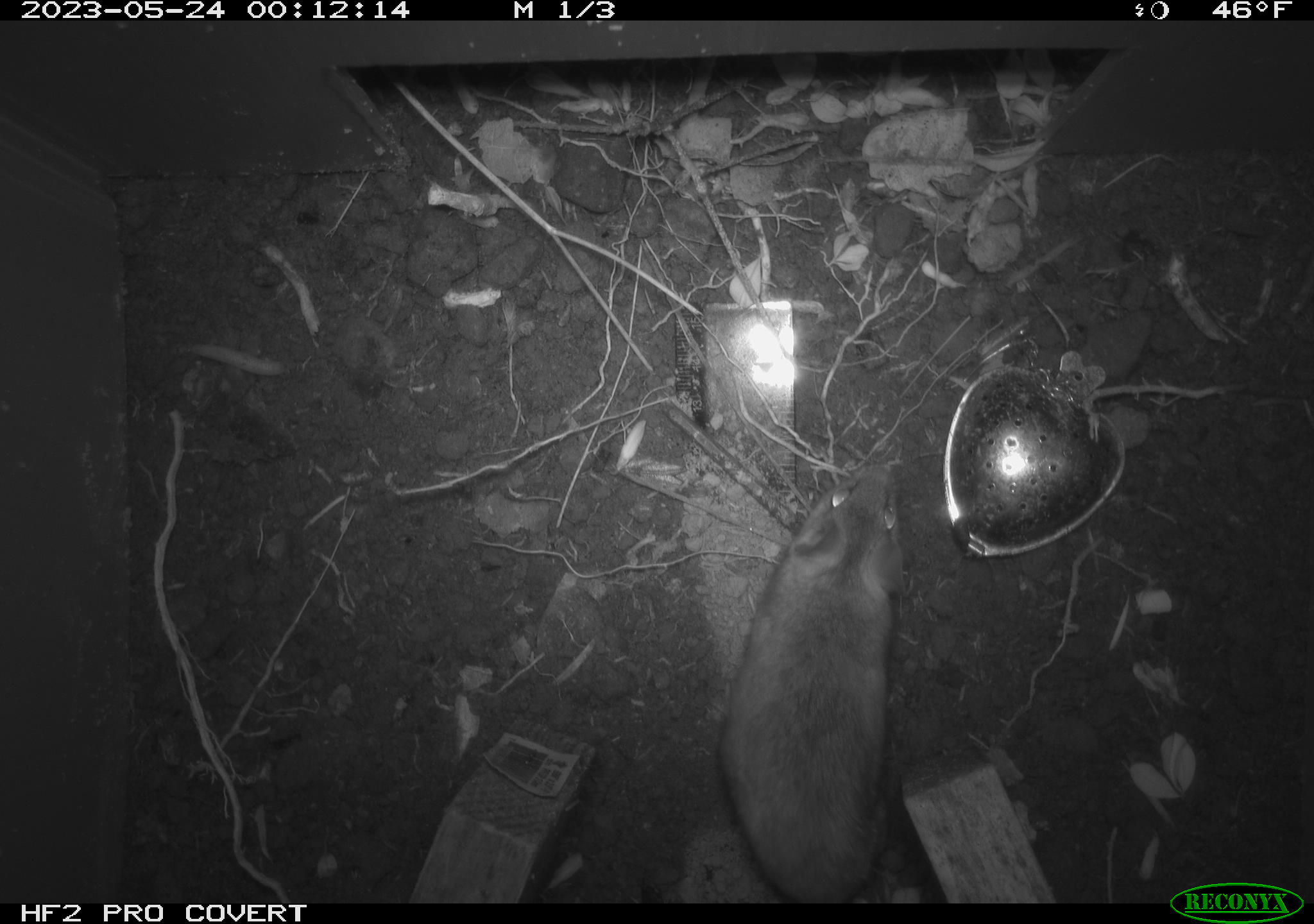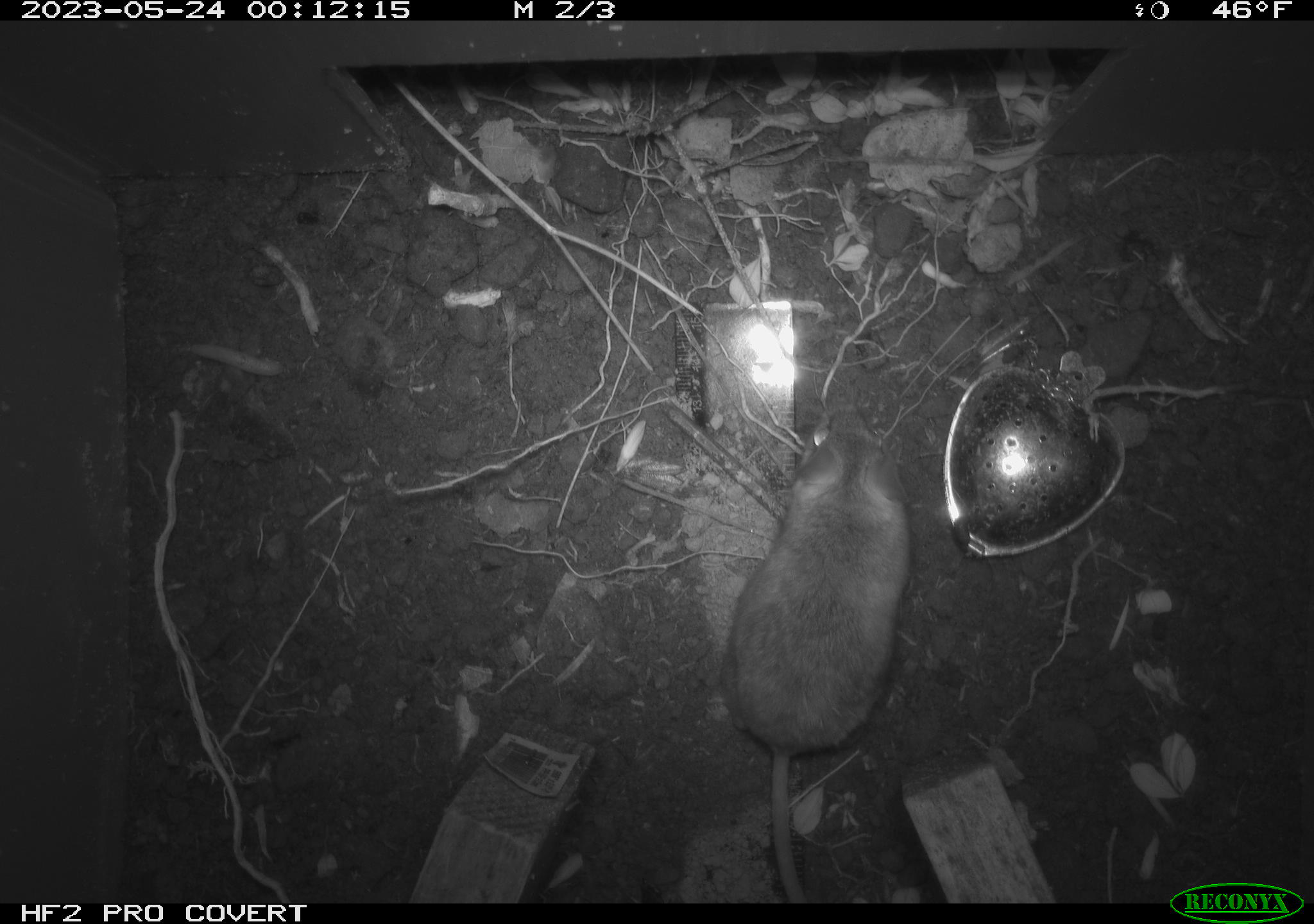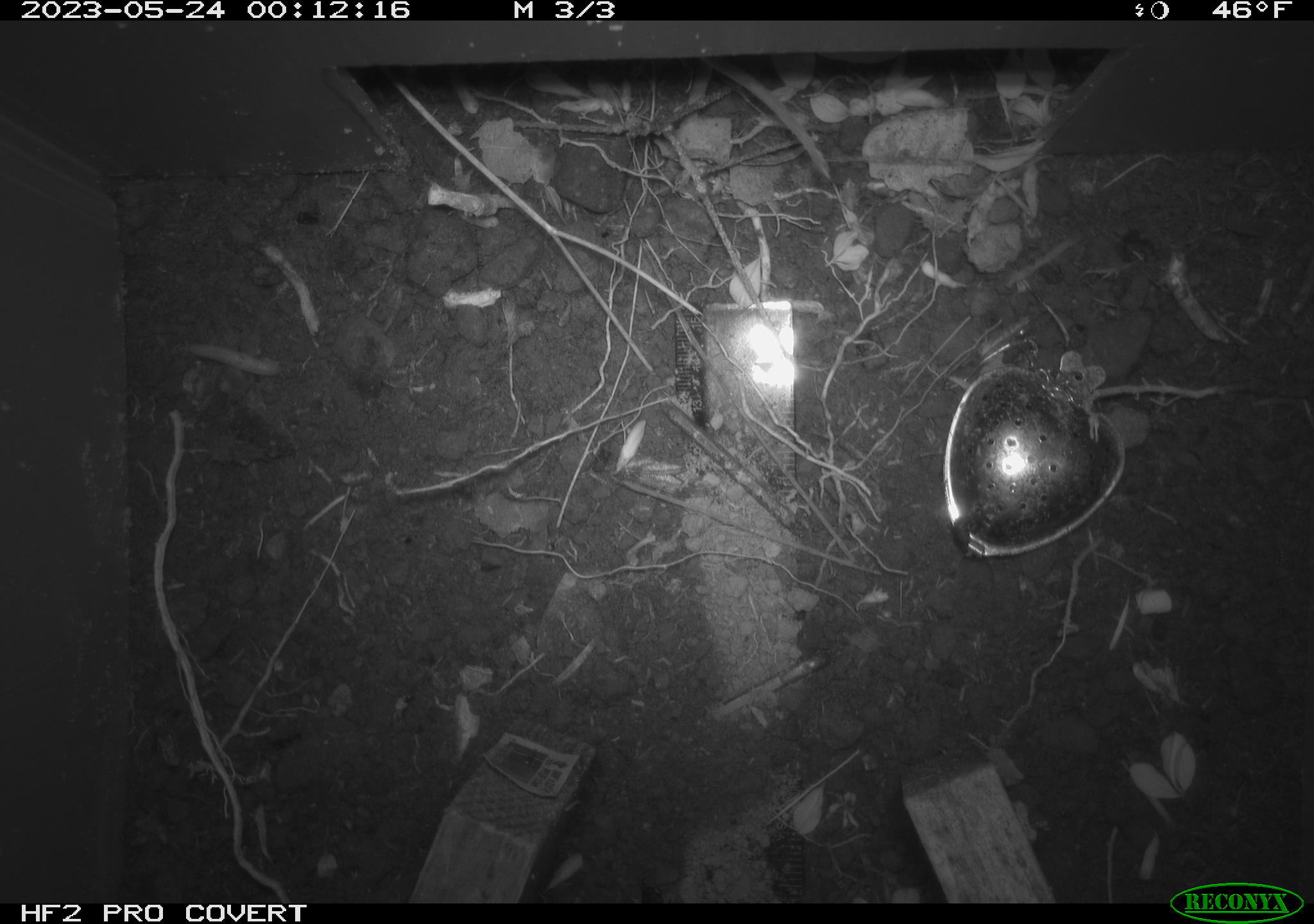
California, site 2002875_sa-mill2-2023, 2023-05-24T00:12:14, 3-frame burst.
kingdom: Animalia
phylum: Chordata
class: Mammalia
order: Rodentia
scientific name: Rodentia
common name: mouse species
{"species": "mouse species (Rodentia)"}